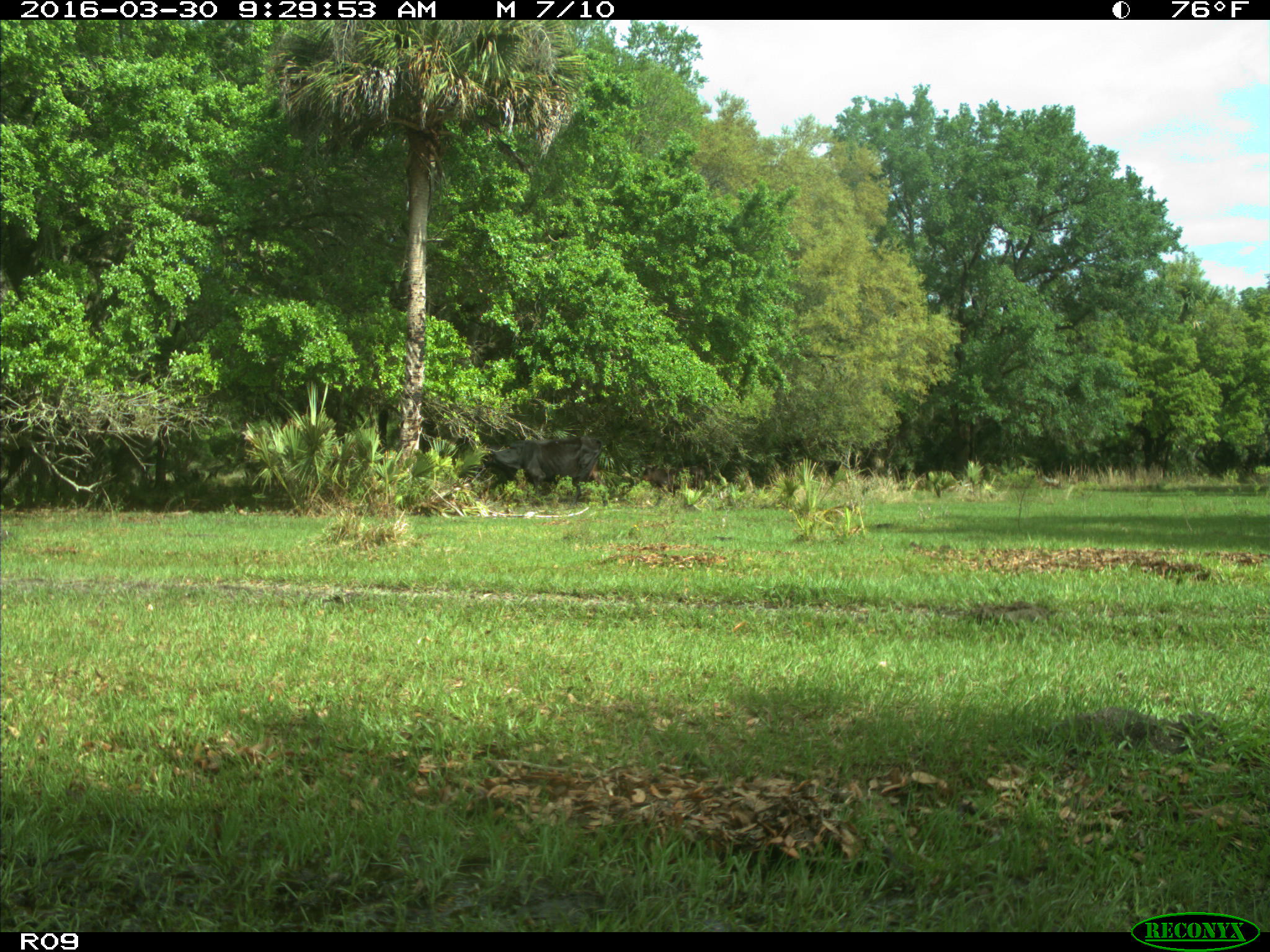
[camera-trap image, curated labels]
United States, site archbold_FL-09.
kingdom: Animalia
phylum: Chordata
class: Mammalia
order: Artiodactyla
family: Bovidae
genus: Bos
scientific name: Bos taurus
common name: domestic cow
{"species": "Bos taurus (domestic cow)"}